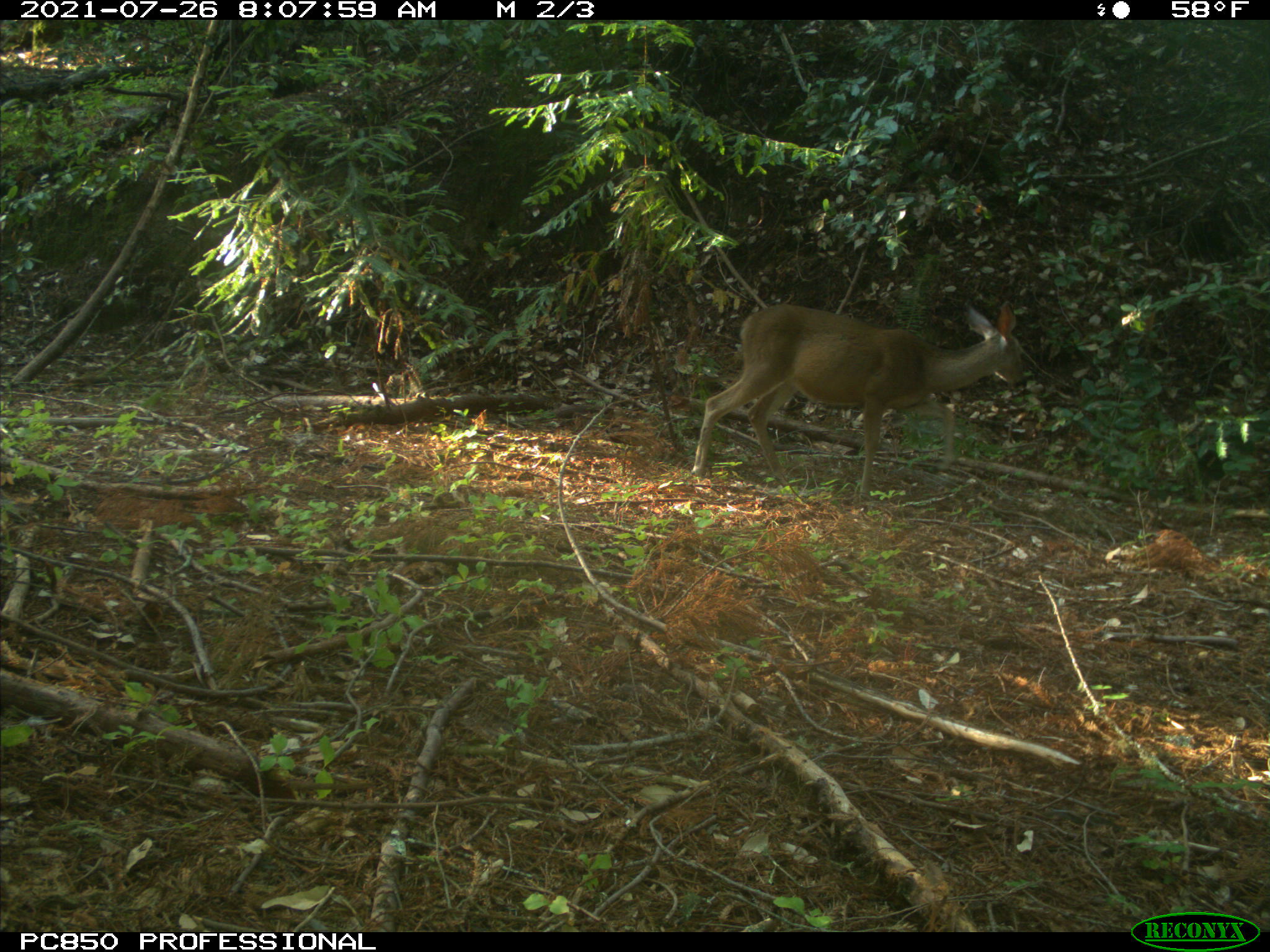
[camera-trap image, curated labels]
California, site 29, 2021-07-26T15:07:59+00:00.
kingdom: Animalia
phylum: Chordata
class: Mammalia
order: Artiodactyla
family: Cervidae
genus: Odocoileus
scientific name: Odocoileus hemionus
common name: mule deer